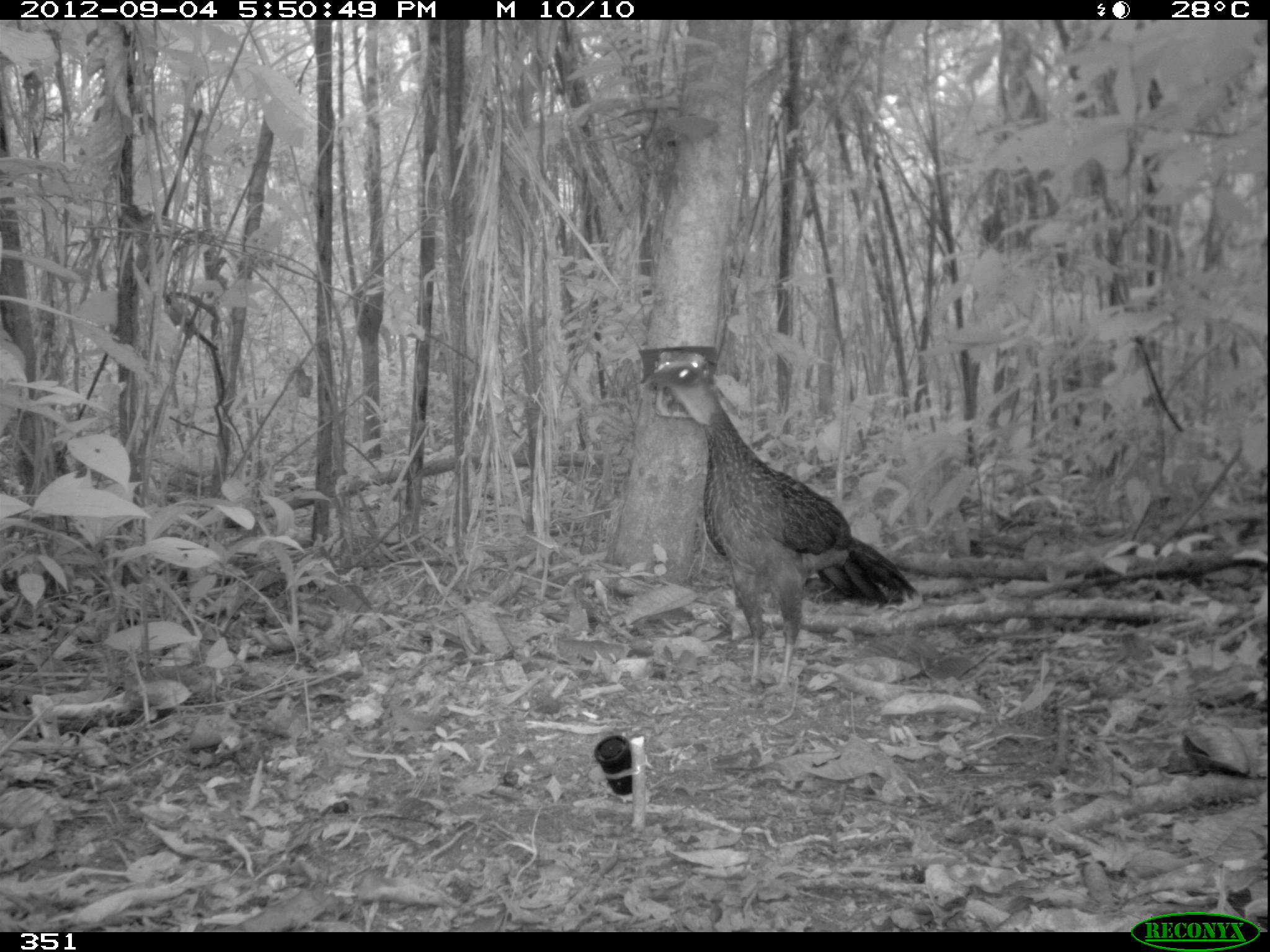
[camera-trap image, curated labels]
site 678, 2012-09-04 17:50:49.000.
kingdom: Animalia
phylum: Chordata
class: Aves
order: Galliformes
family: Cracidae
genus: Penelope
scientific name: Penelope jacquacu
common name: spix's guan